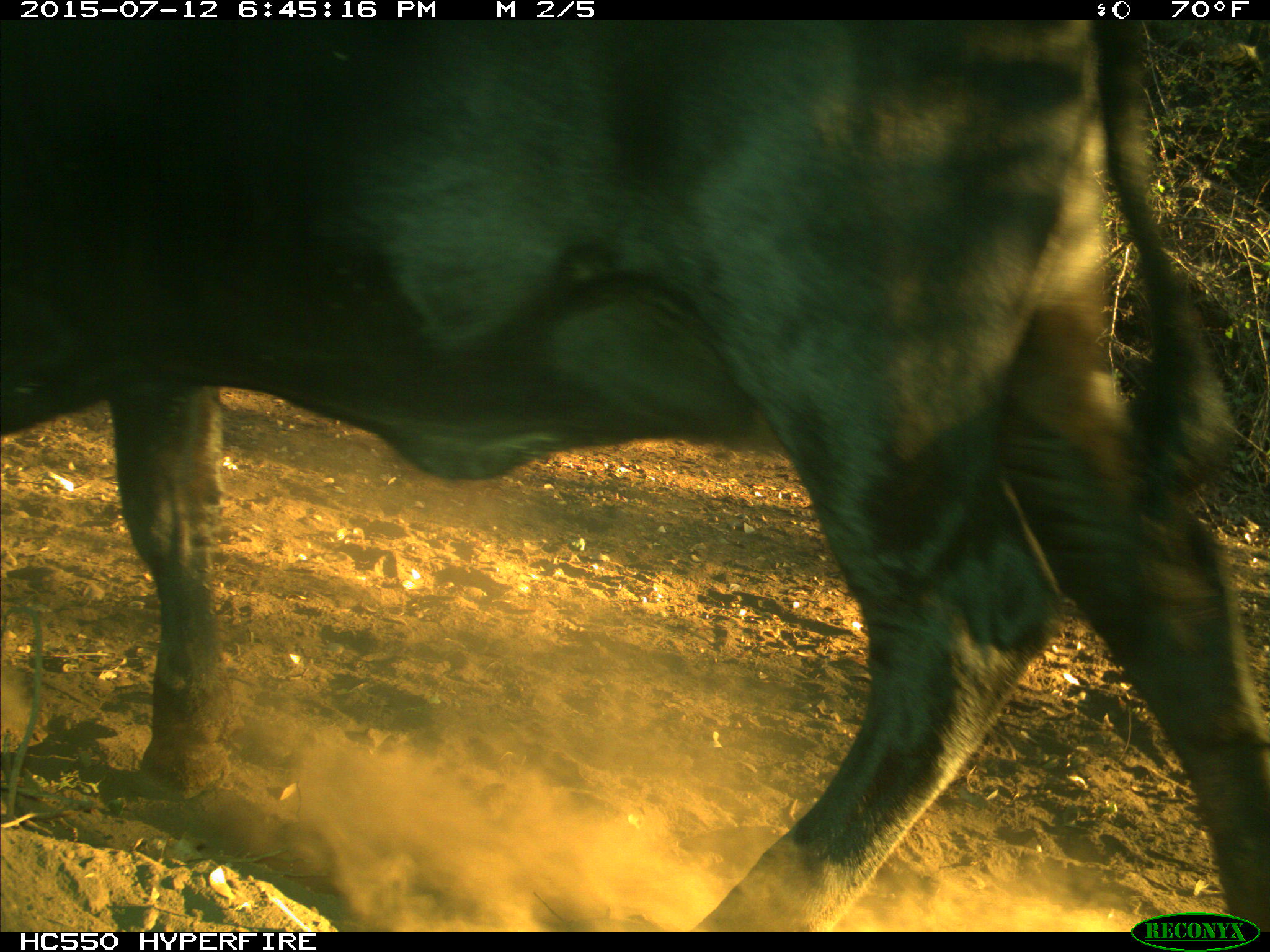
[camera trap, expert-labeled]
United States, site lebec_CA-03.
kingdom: Animalia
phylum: Chordata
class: Mammalia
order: Artiodactyla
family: Bovidae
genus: Bos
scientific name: Bos taurus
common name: domestic cow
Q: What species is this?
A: Bos taurus (domestic cow).